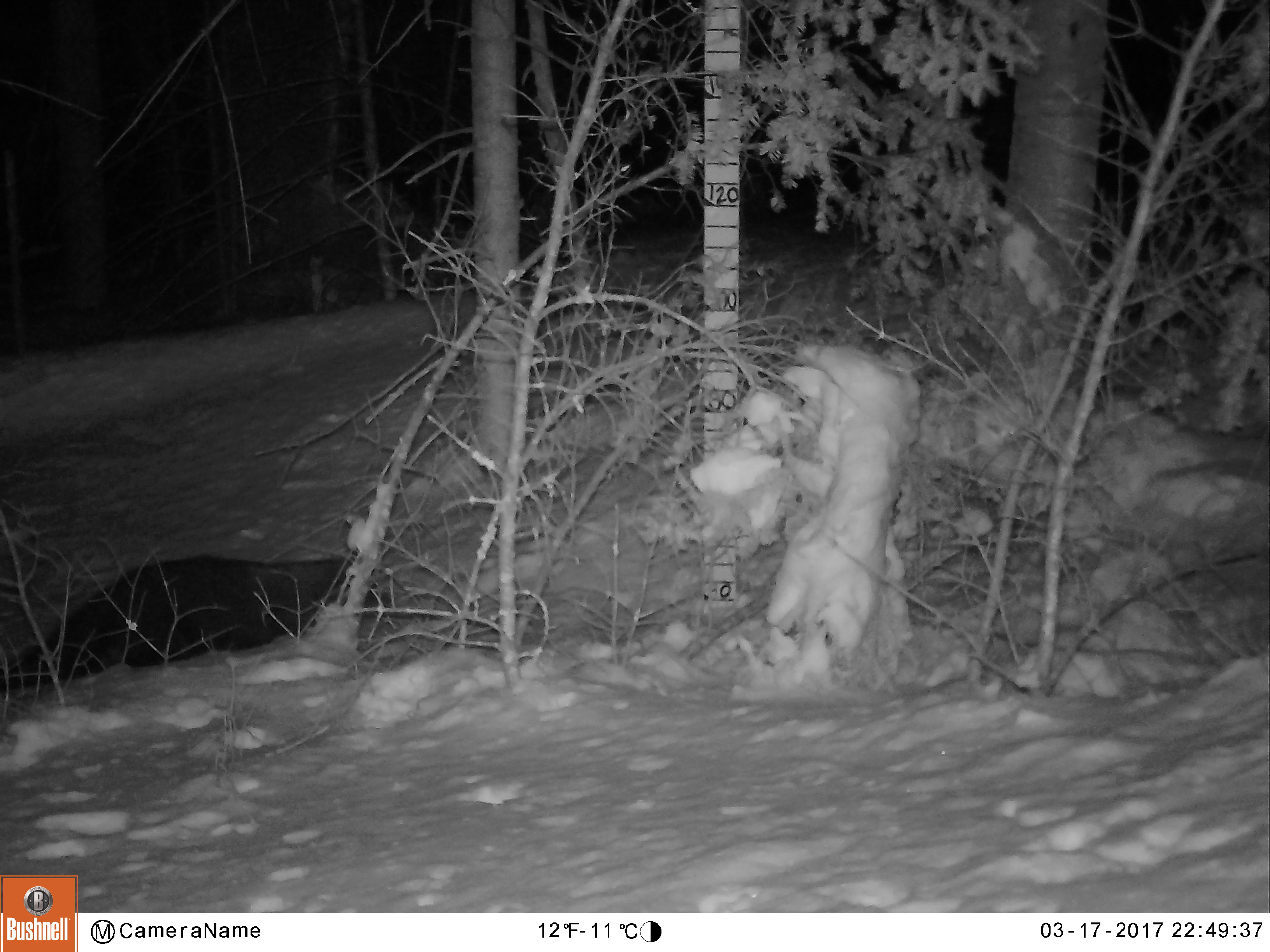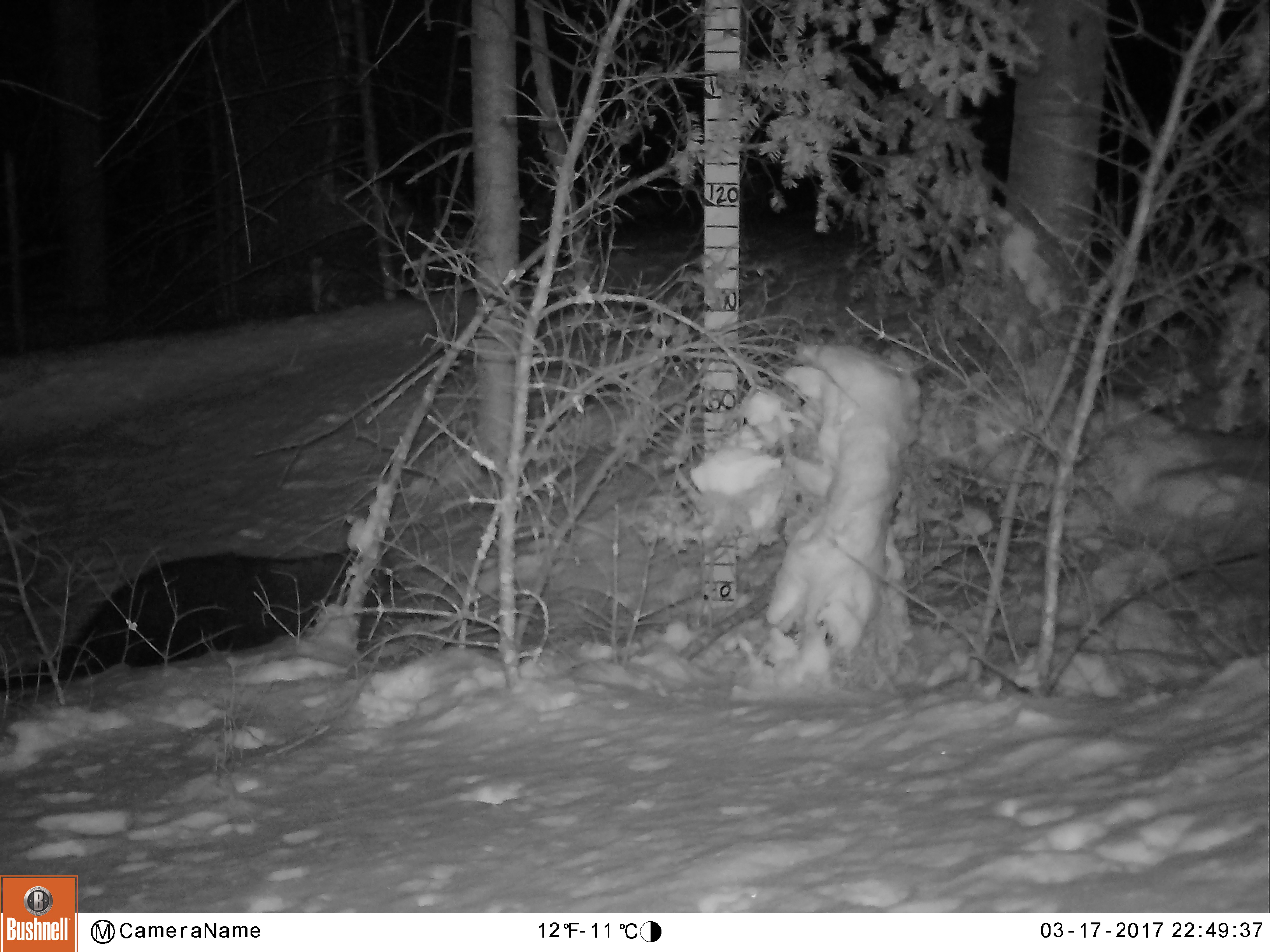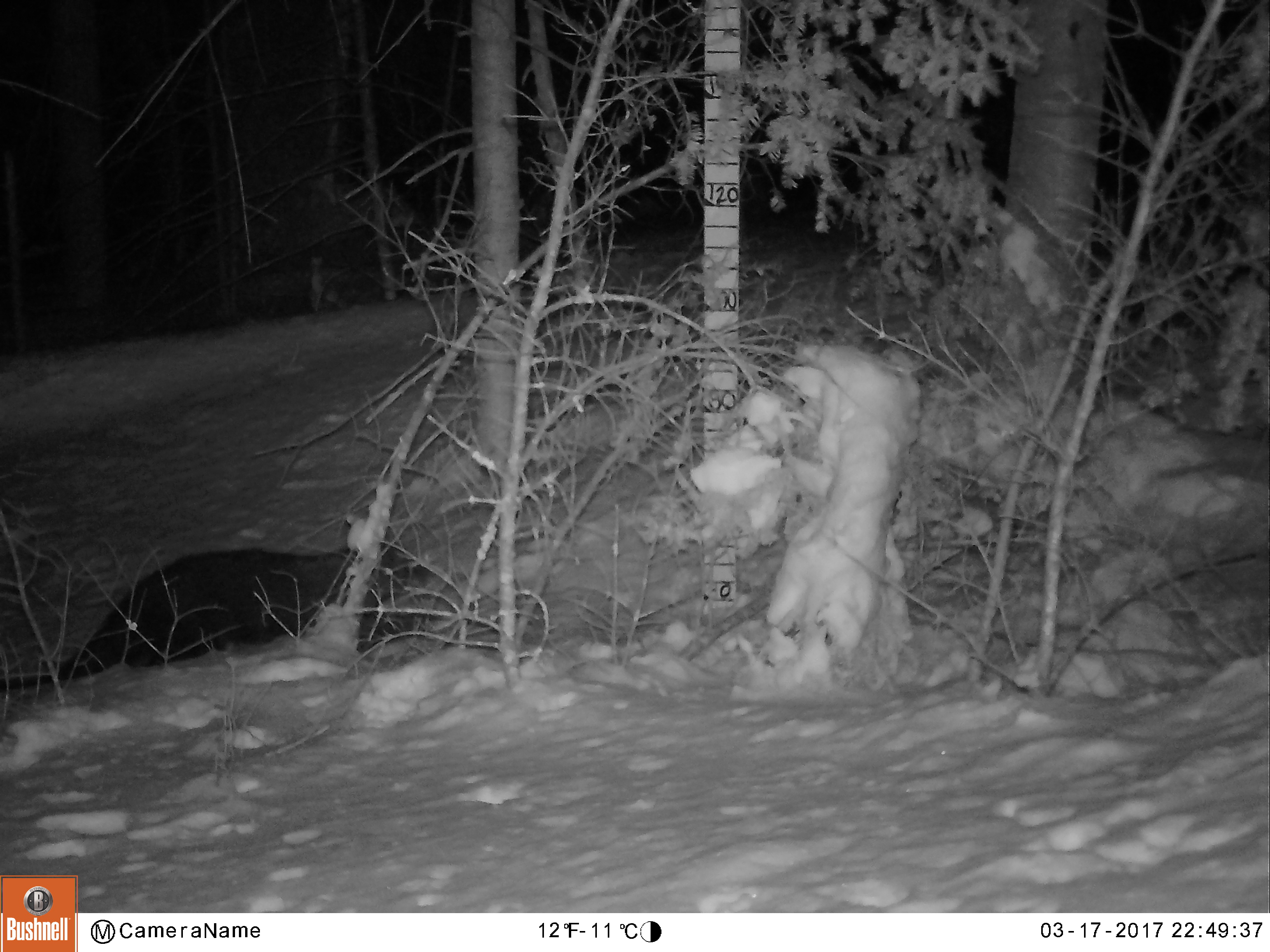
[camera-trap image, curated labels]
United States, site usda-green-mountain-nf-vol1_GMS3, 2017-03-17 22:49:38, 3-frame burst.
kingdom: Animalia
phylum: Chordata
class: Mammalia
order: Carnivora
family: Mustelidae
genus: Pekania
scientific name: Pekania pennanti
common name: fisher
Fisher (Pekania pennanti).